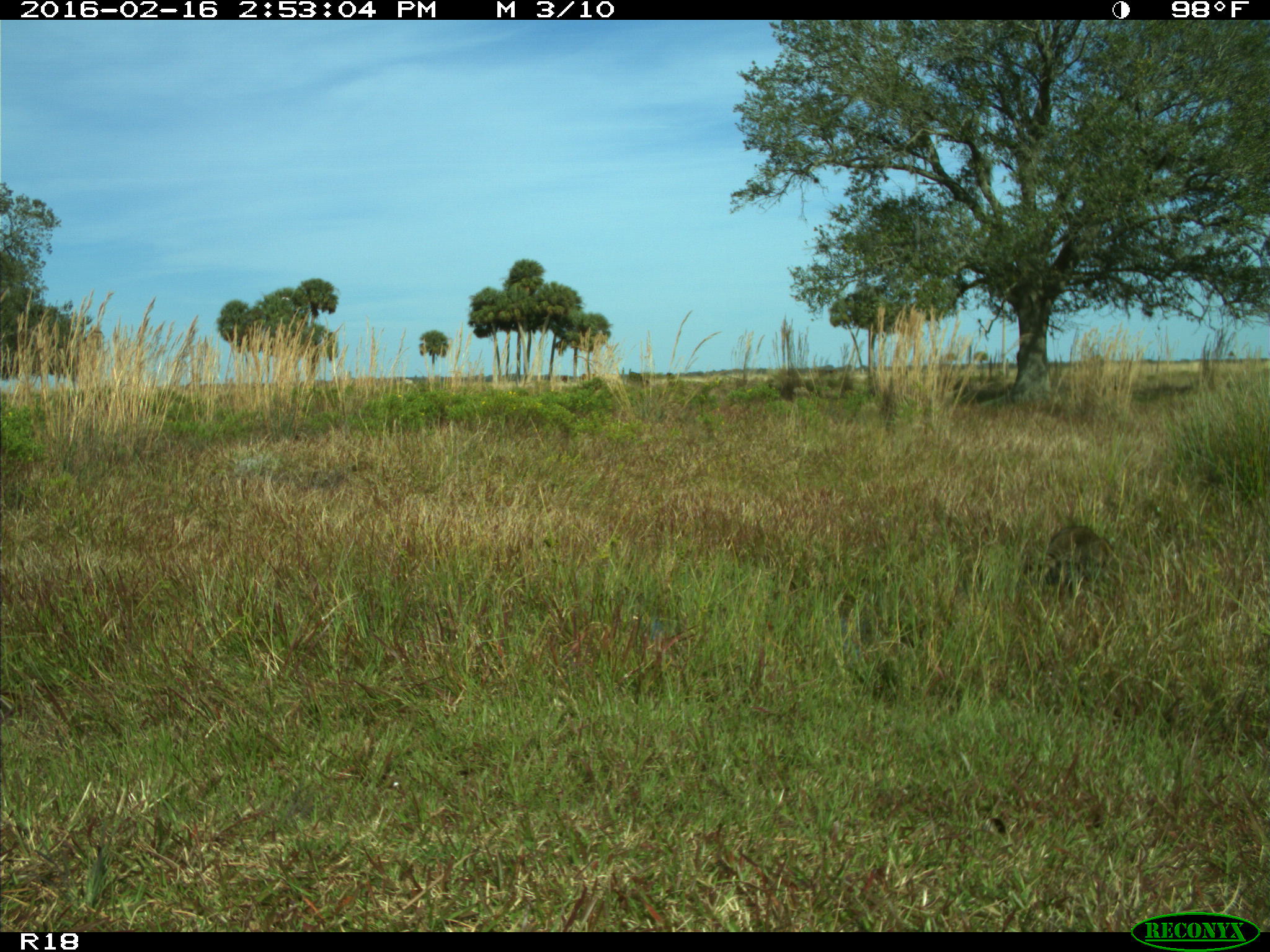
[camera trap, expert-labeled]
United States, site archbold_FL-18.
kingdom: Animalia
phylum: Chordata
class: Mammalia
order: Carnivora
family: Procyonidae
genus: Procyon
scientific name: Procyon lotor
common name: common raccoon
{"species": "Procyon lotor (common raccoon)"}